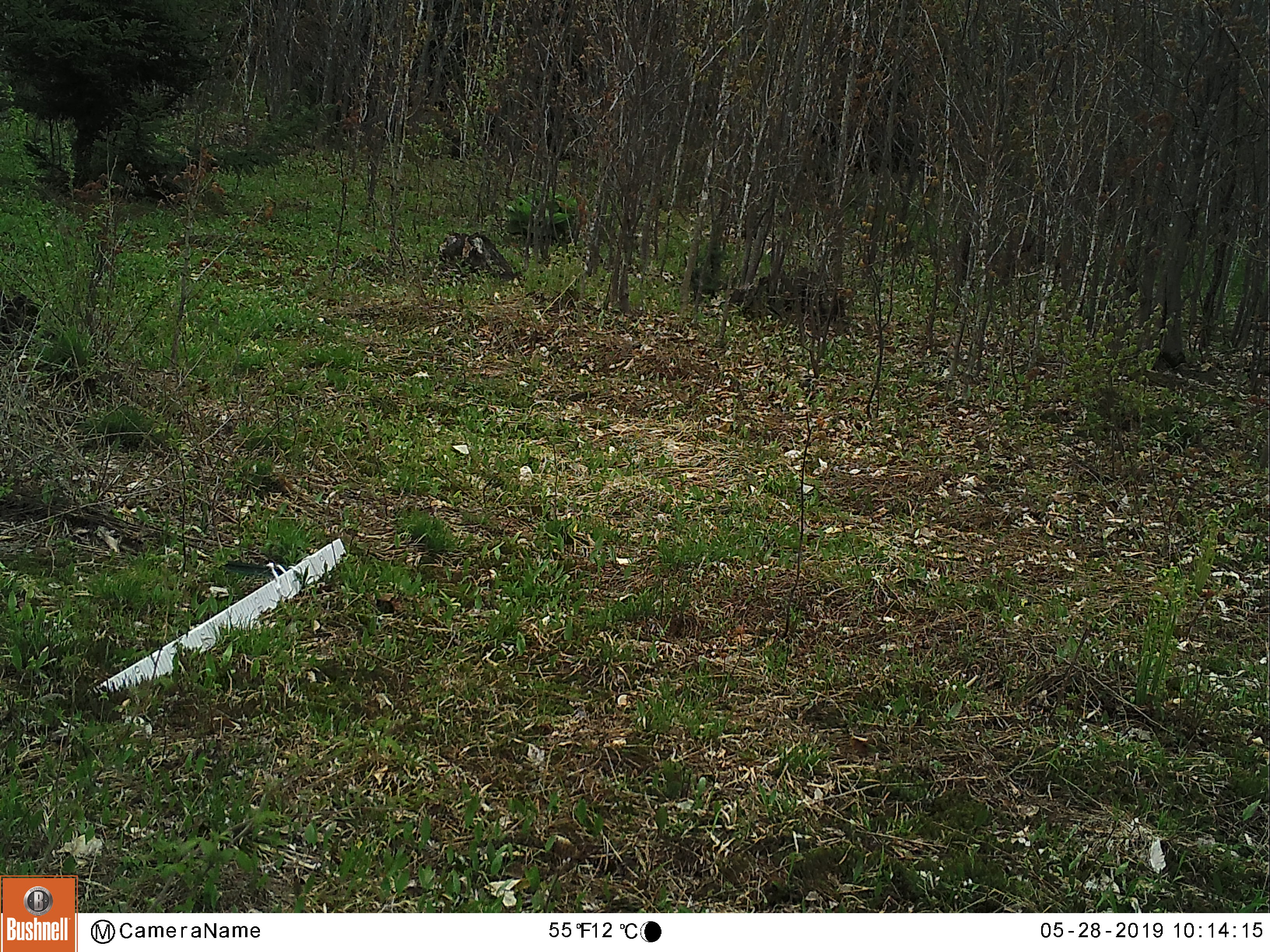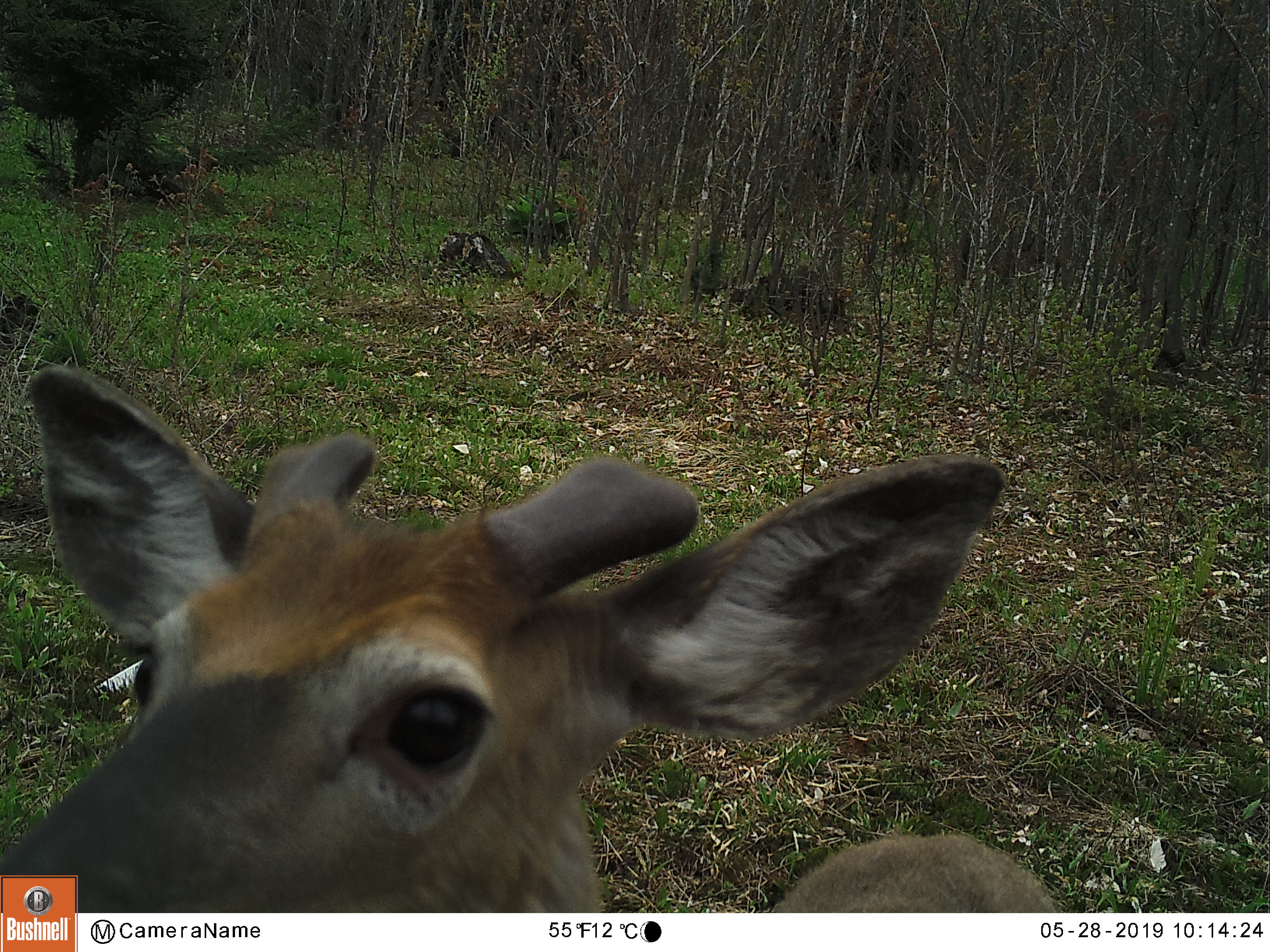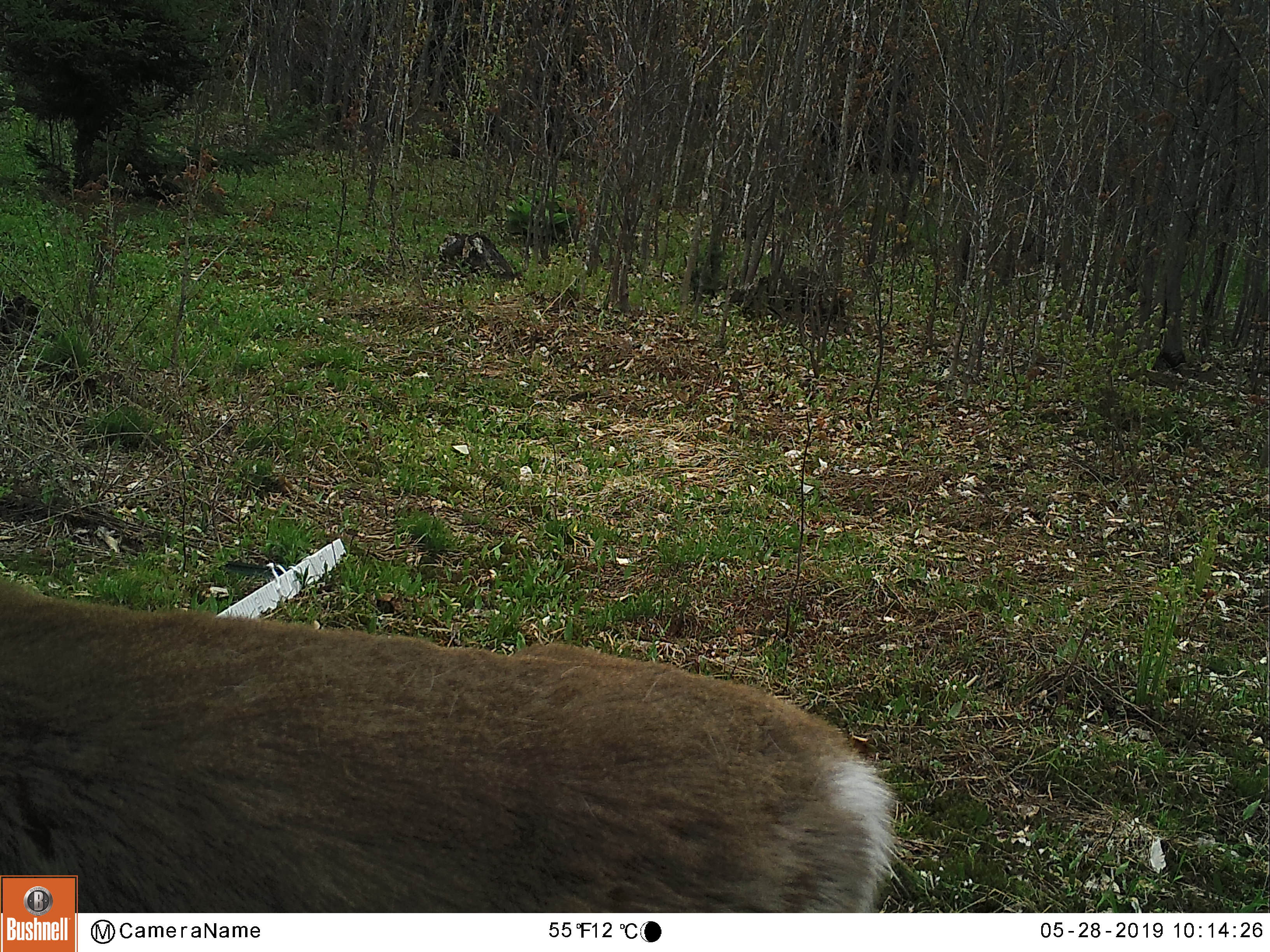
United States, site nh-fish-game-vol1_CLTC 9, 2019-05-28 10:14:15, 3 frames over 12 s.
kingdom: Animalia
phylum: Chordata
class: Mammalia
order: Artiodactyla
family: Cervidae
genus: Odocoileus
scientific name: Odocoileus virginianus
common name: white-tailed deer